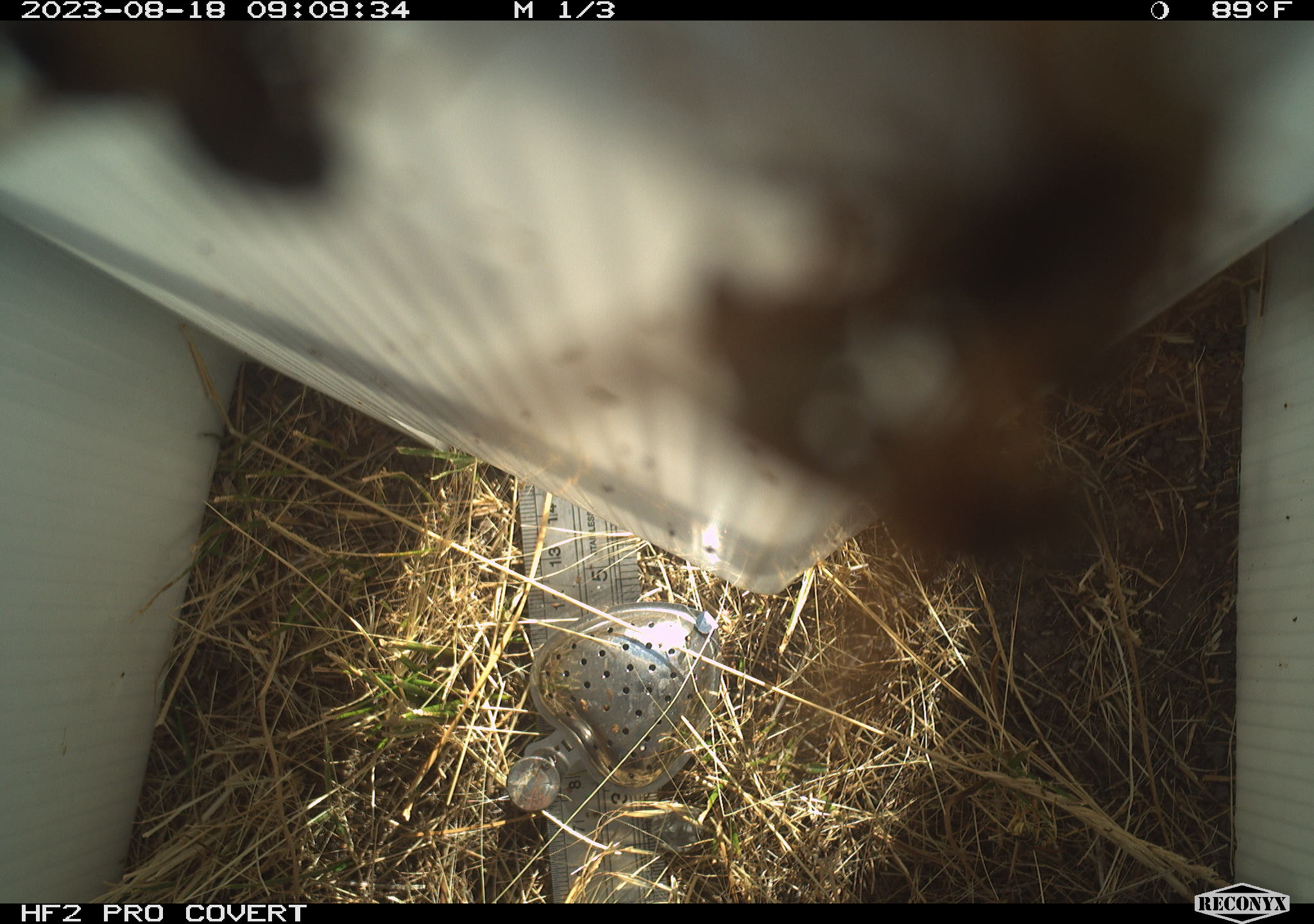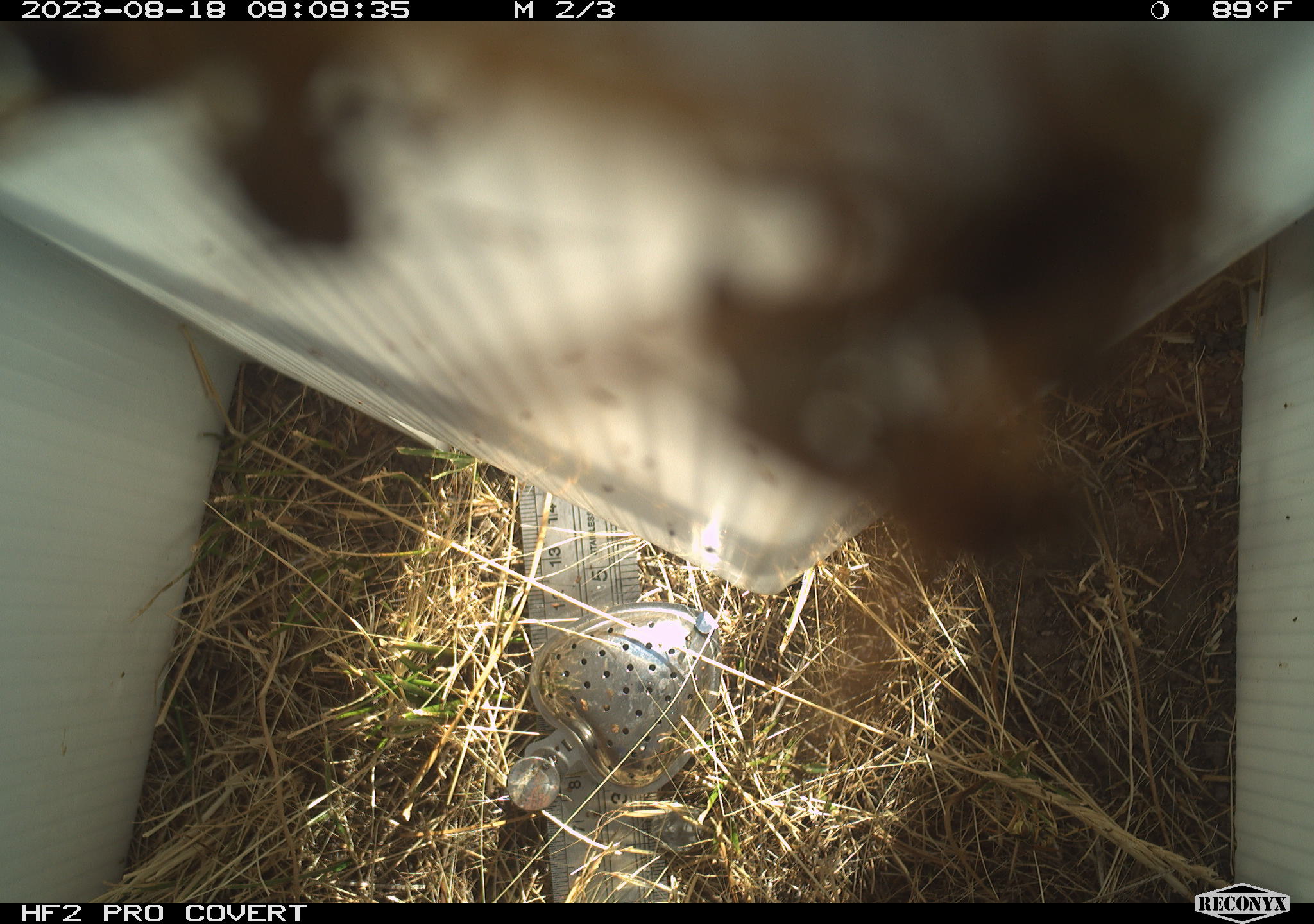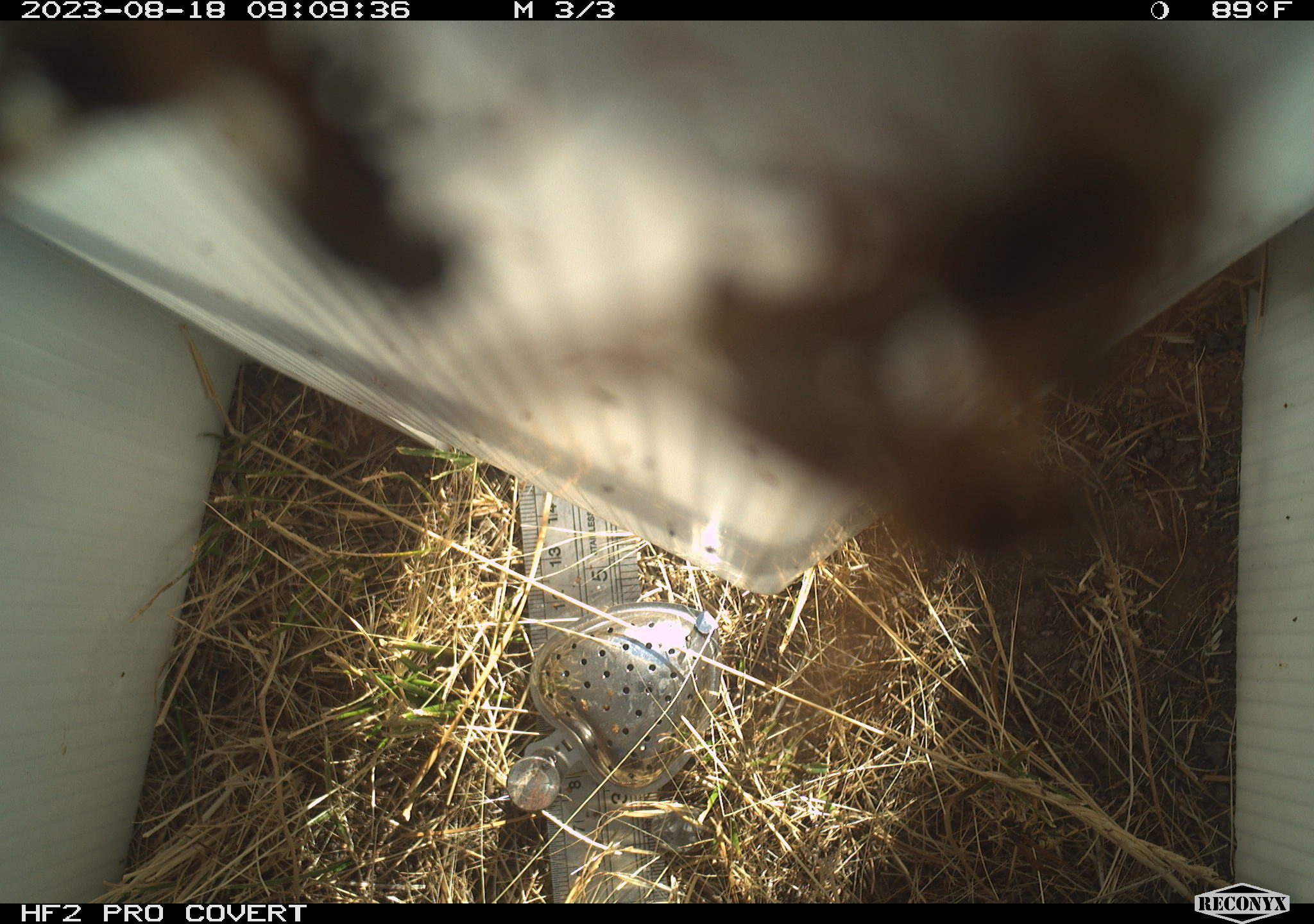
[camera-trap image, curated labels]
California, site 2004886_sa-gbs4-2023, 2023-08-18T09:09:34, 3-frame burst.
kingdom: Animalia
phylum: Arthropoda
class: Insecta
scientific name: Insecta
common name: insect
Insect (Insecta).